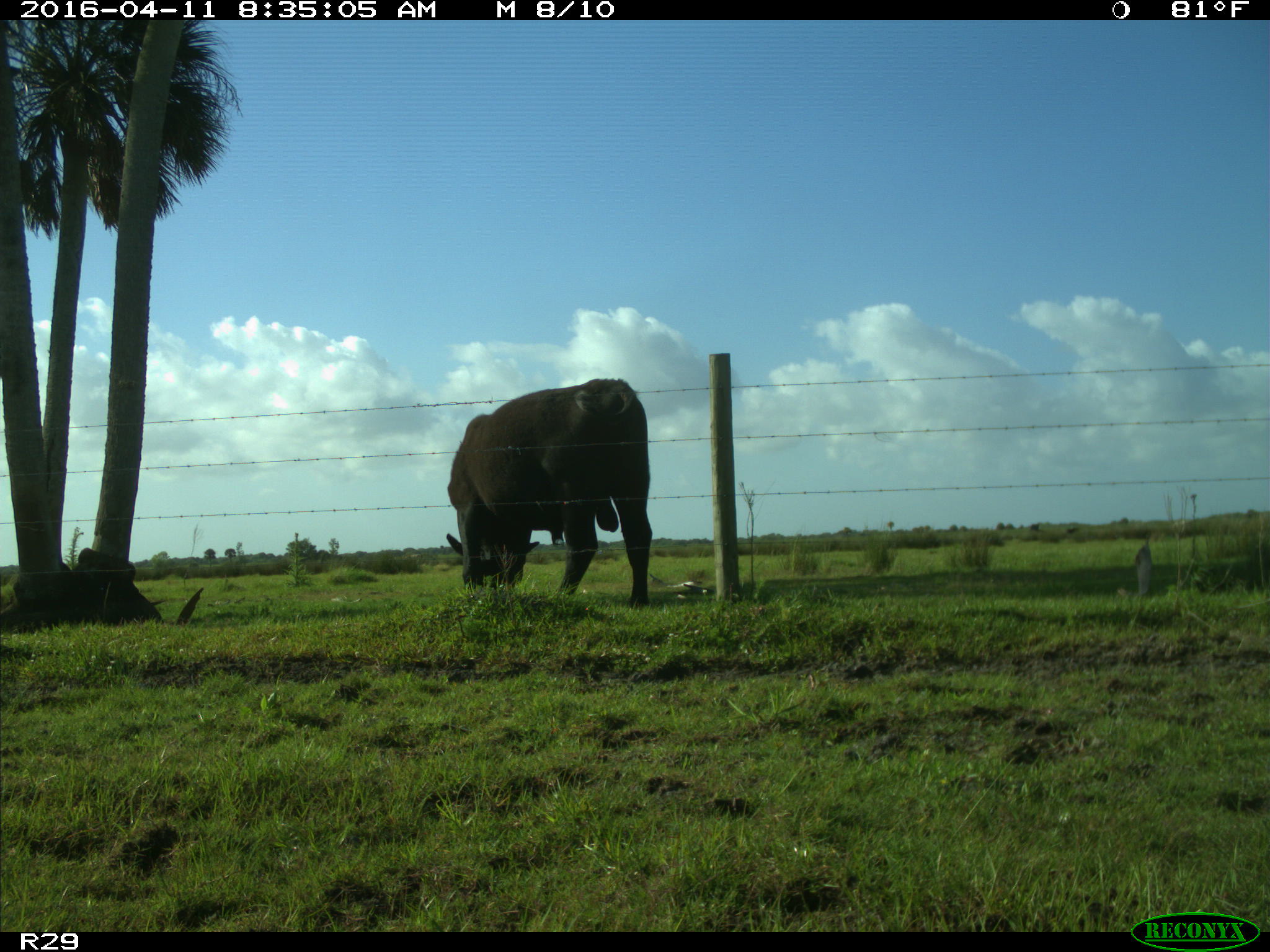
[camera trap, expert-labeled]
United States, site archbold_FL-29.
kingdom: Animalia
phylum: Chordata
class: Mammalia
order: Artiodactyla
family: Bovidae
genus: Bos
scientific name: Bos taurus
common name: domestic cow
Bos taurus (domestic cow).